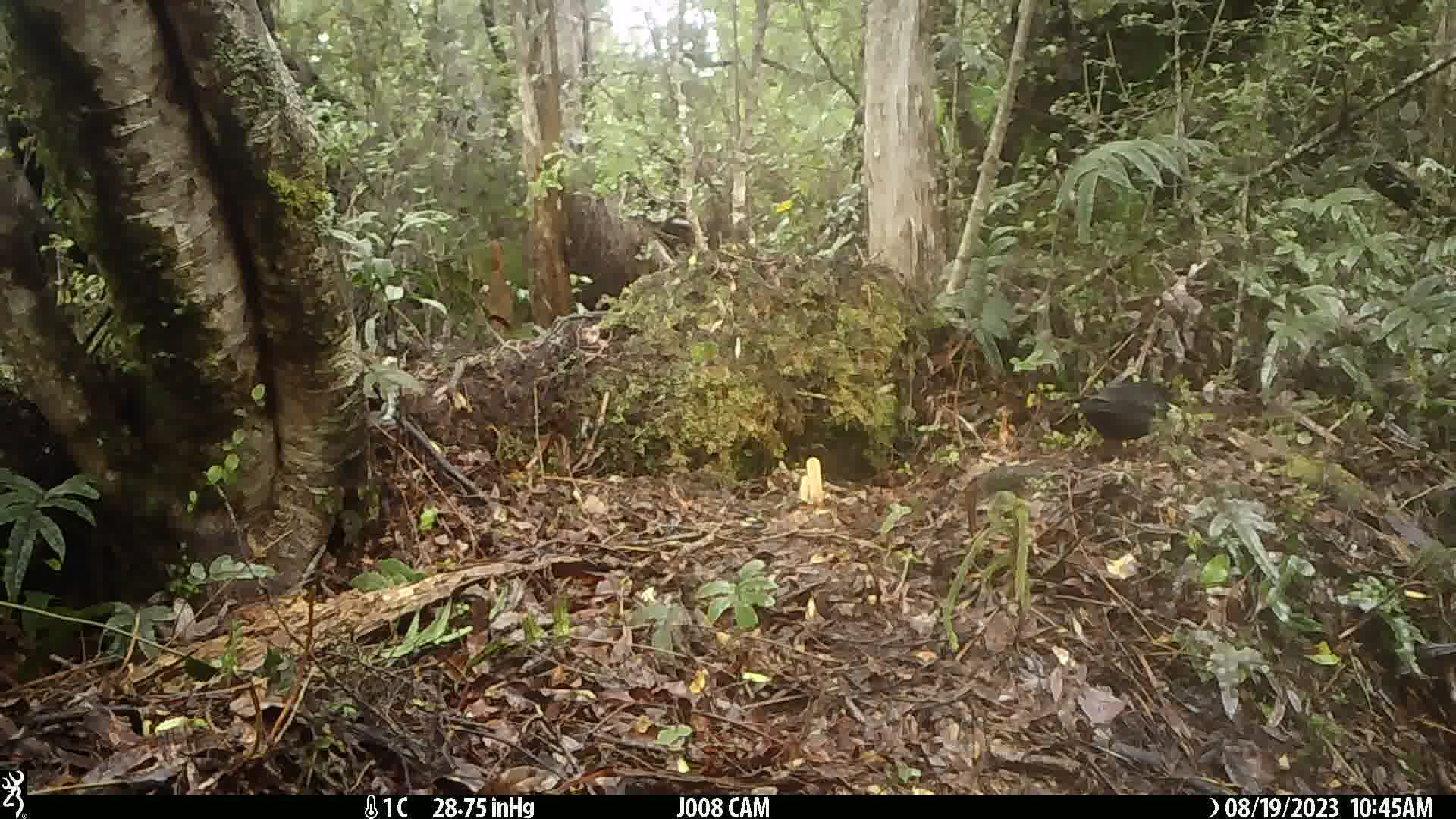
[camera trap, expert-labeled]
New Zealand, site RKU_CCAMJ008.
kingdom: Animalia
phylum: Chordata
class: Aves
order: Passeriformes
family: Turdidae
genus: Turdus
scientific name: Turdus merula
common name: eurasian blackbird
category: blackbird